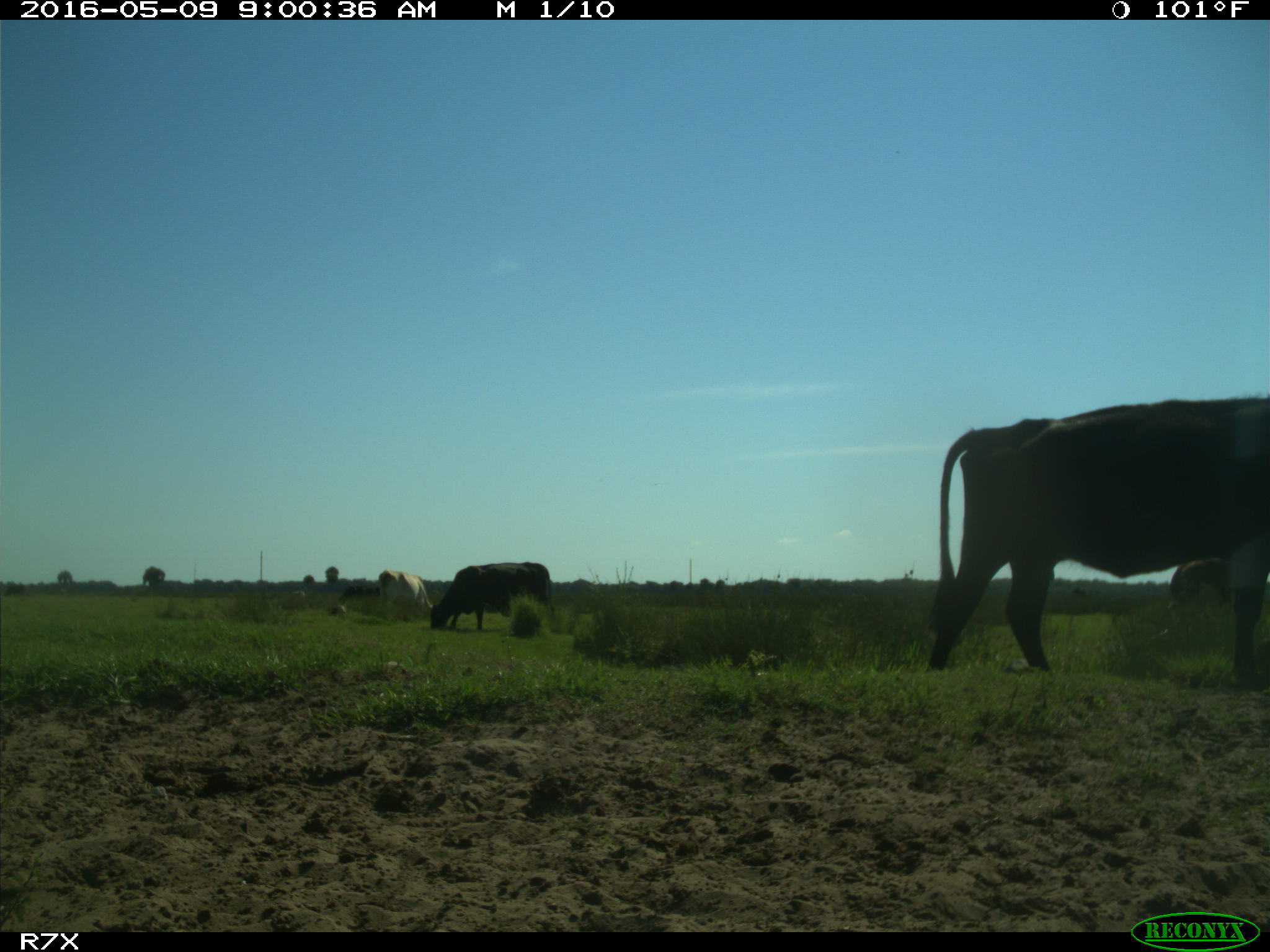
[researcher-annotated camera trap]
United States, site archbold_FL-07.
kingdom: Animalia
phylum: Chordata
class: Mammalia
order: Artiodactyla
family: Bovidae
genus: Bos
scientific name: Bos taurus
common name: domestic cow